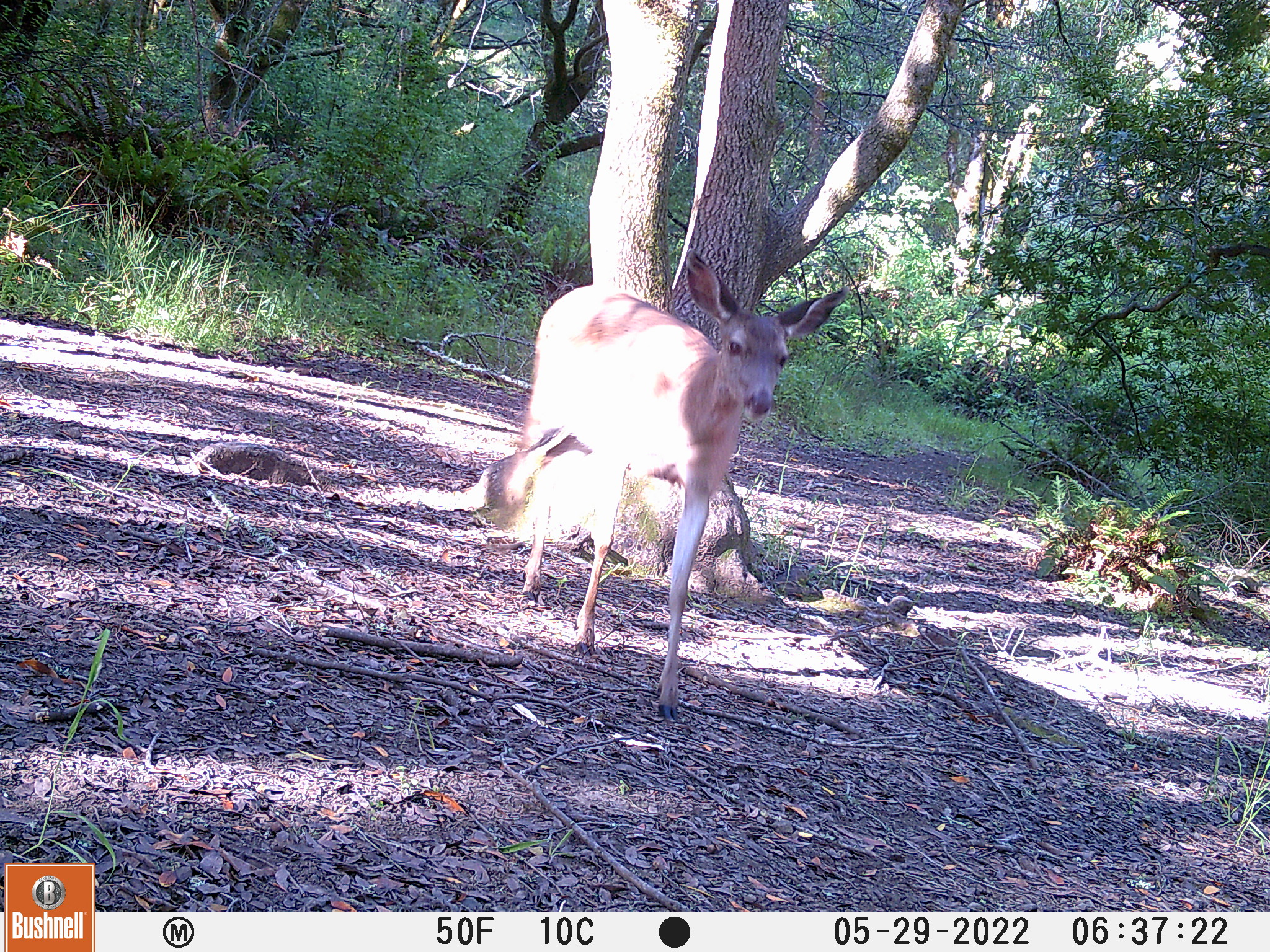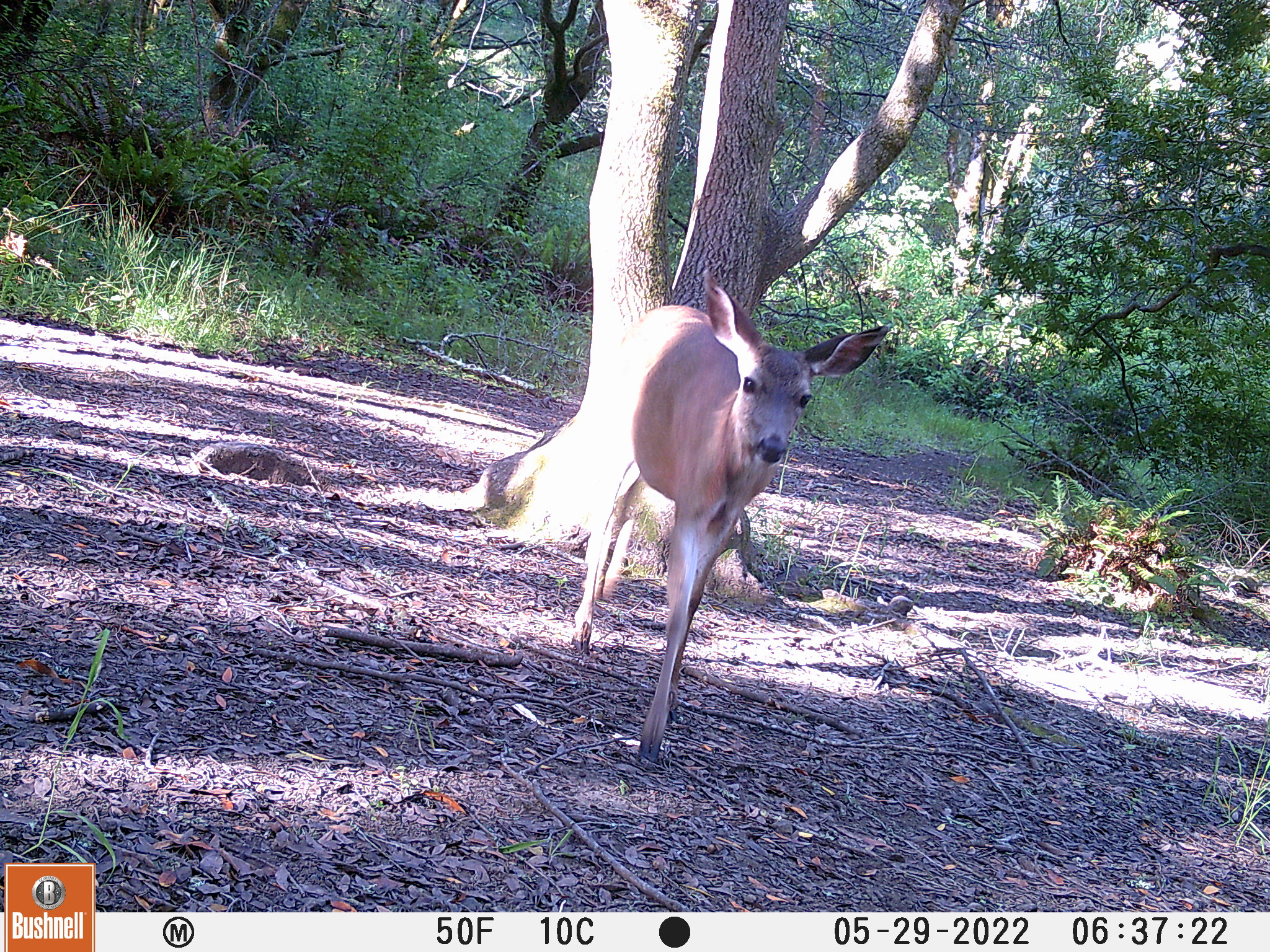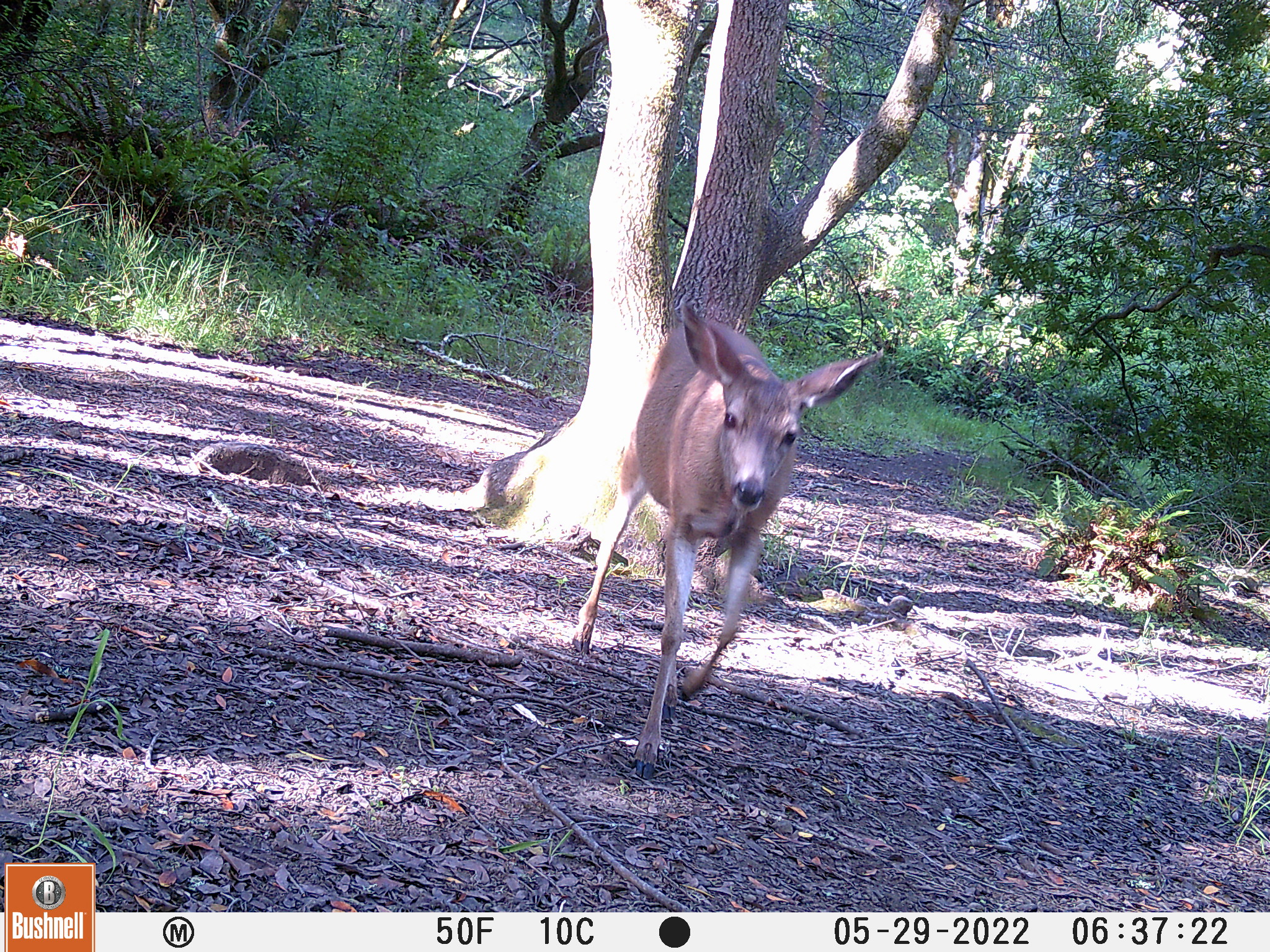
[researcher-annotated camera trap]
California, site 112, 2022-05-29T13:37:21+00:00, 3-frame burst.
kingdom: Animalia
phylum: Chordata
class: Mammalia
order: Artiodactyla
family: Cervidae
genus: Odocoileus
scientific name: Odocoileus hemionus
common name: mule deer